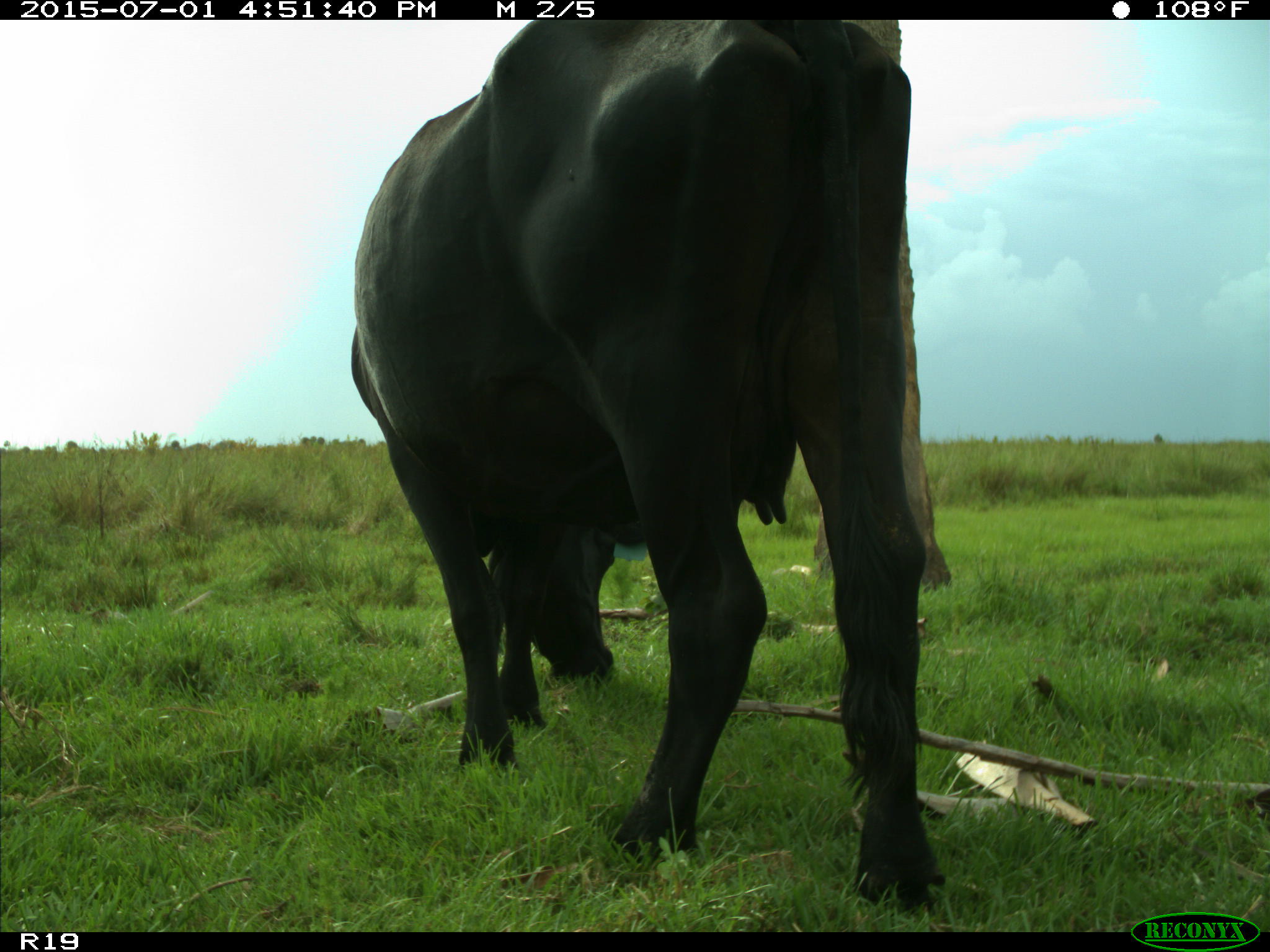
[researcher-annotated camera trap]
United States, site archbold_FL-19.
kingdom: Animalia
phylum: Chordata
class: Mammalia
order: Artiodactyla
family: Bovidae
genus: Bos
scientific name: Bos taurus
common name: domestic cow